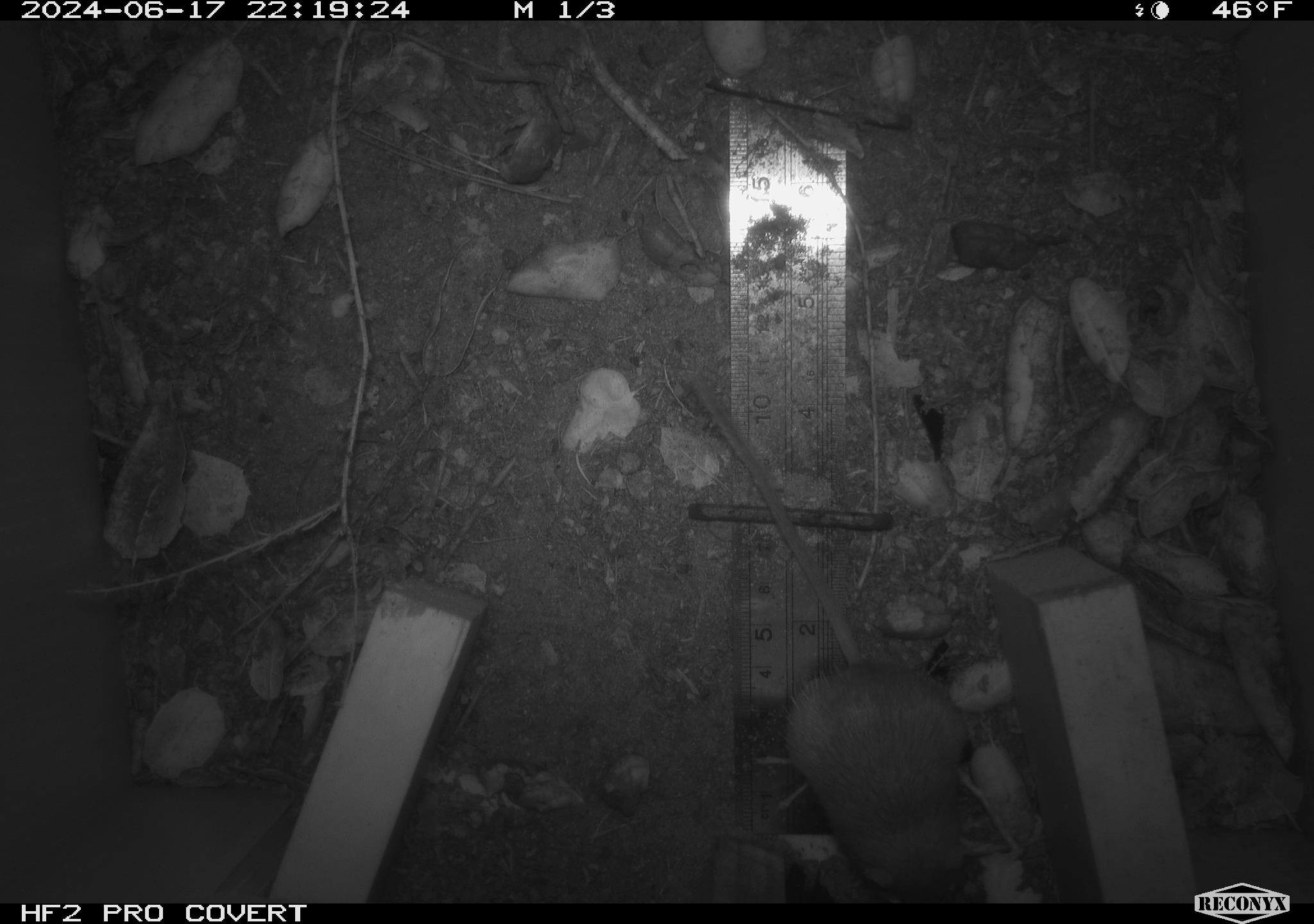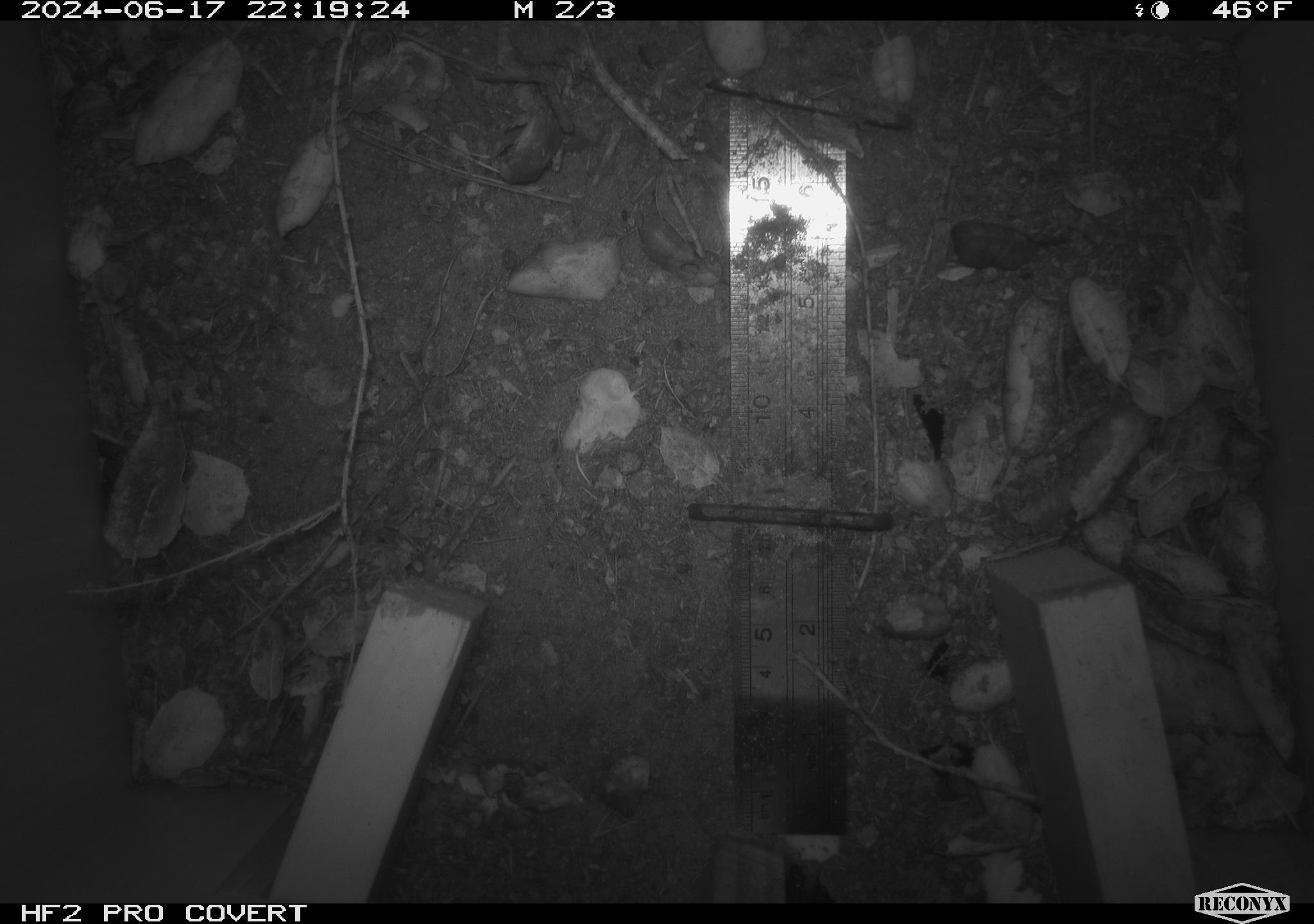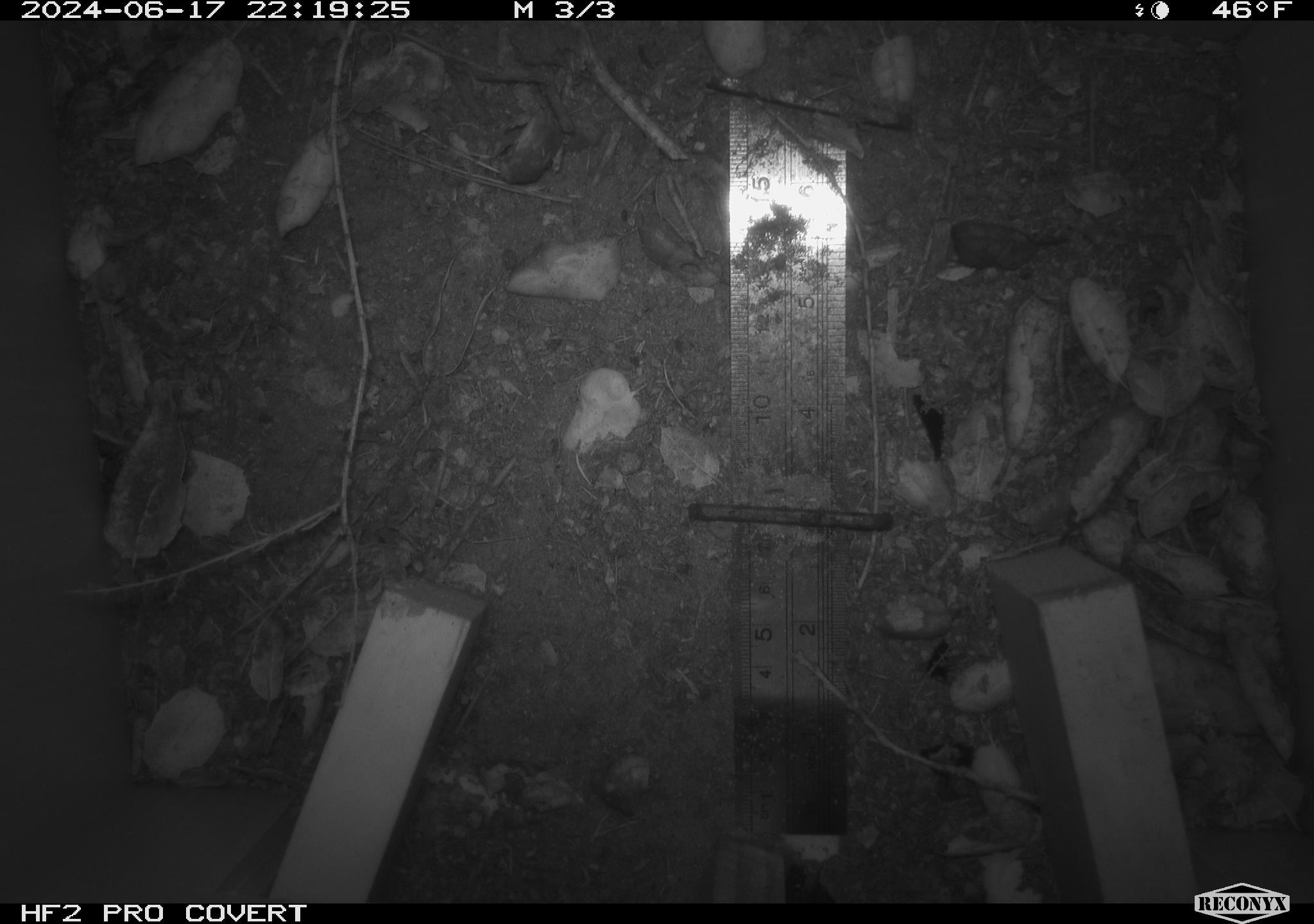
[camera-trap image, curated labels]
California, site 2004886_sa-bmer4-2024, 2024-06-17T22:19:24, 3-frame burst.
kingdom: Animalia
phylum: Chordata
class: Mammalia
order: Rodentia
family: Heteromyidae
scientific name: Heteromyidae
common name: kangaroo rats and pocket mice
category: heteromyidae family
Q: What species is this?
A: Heteromyidae family (kangaroo rats and pocket mice) (Heteromyidae).